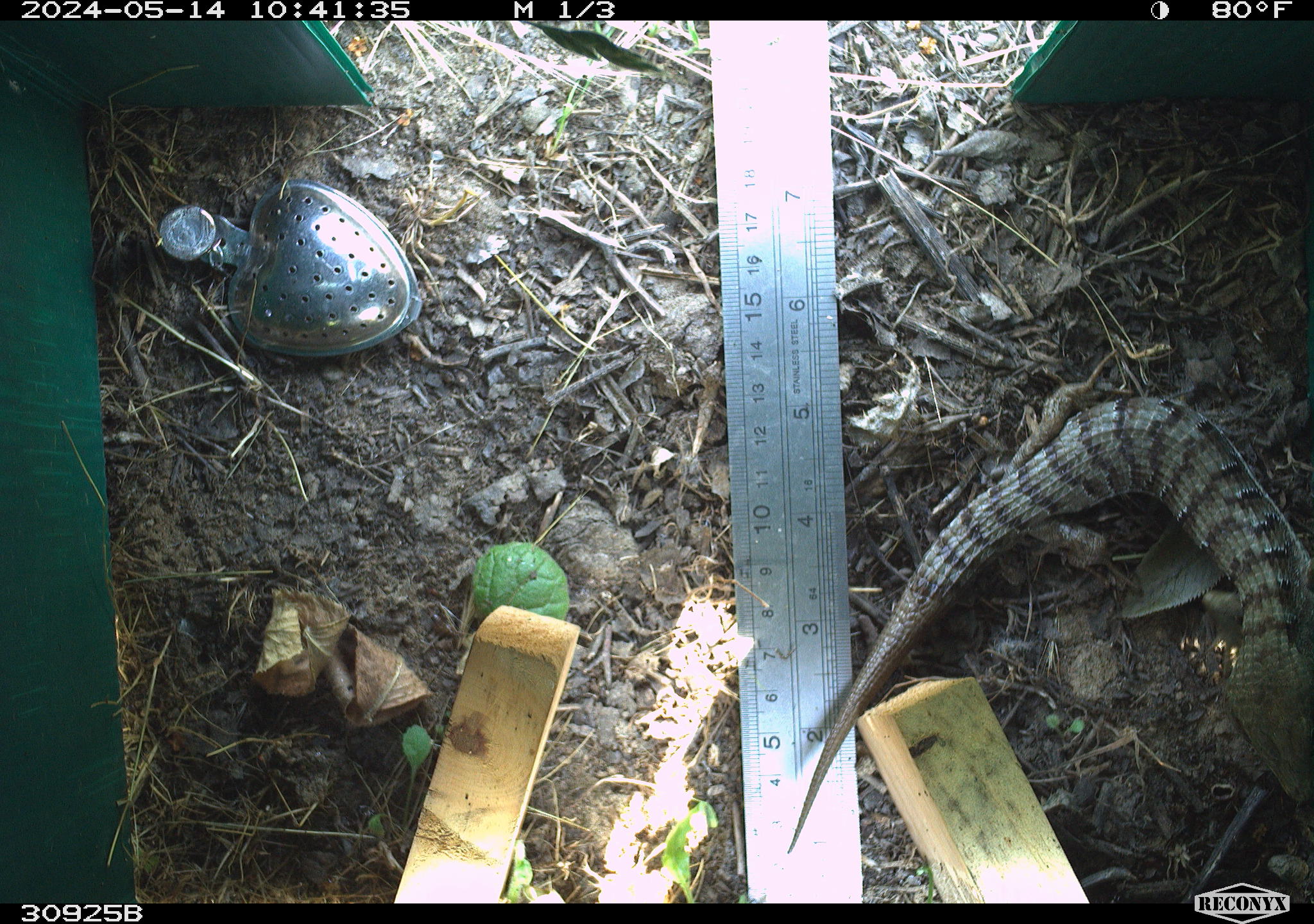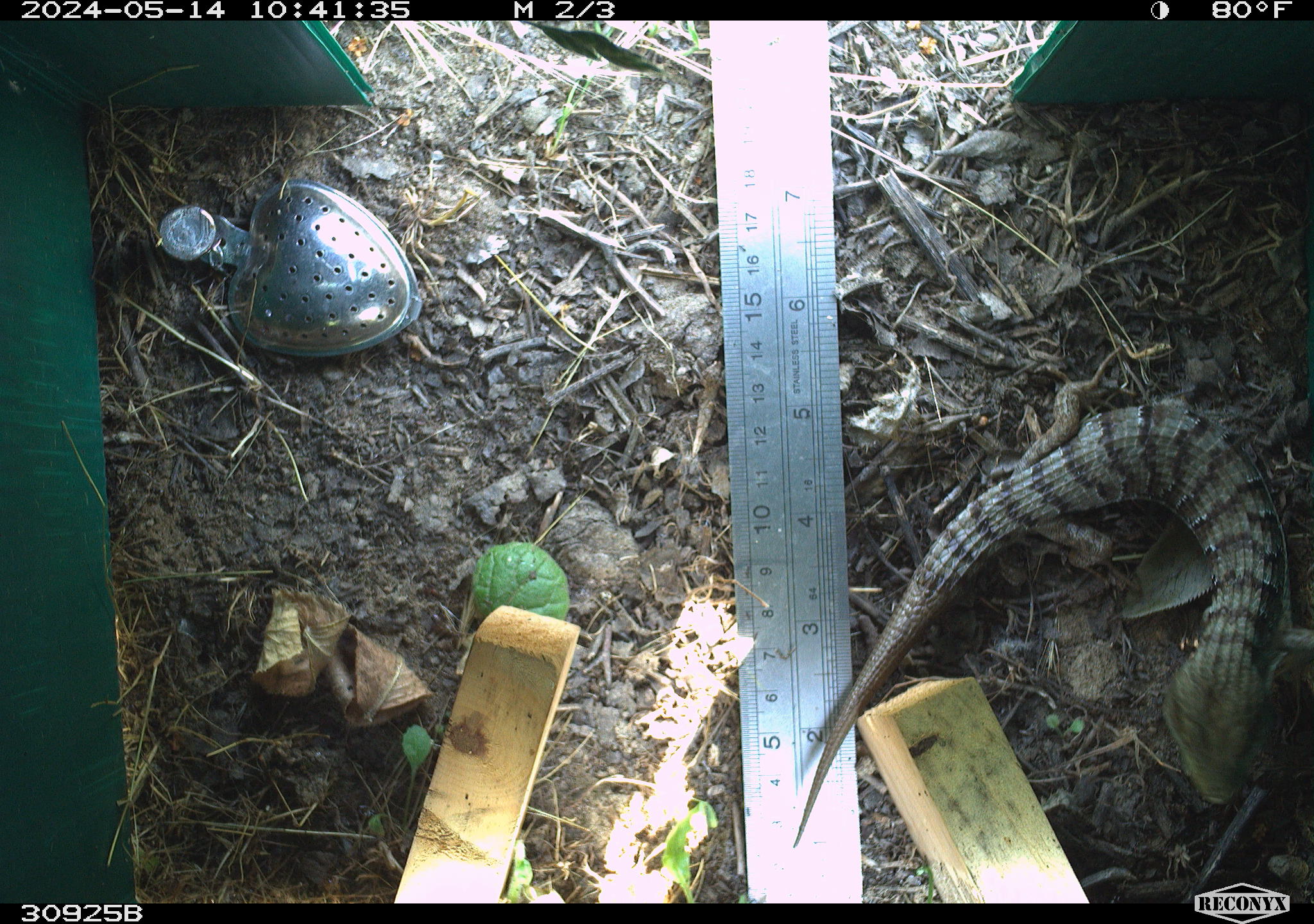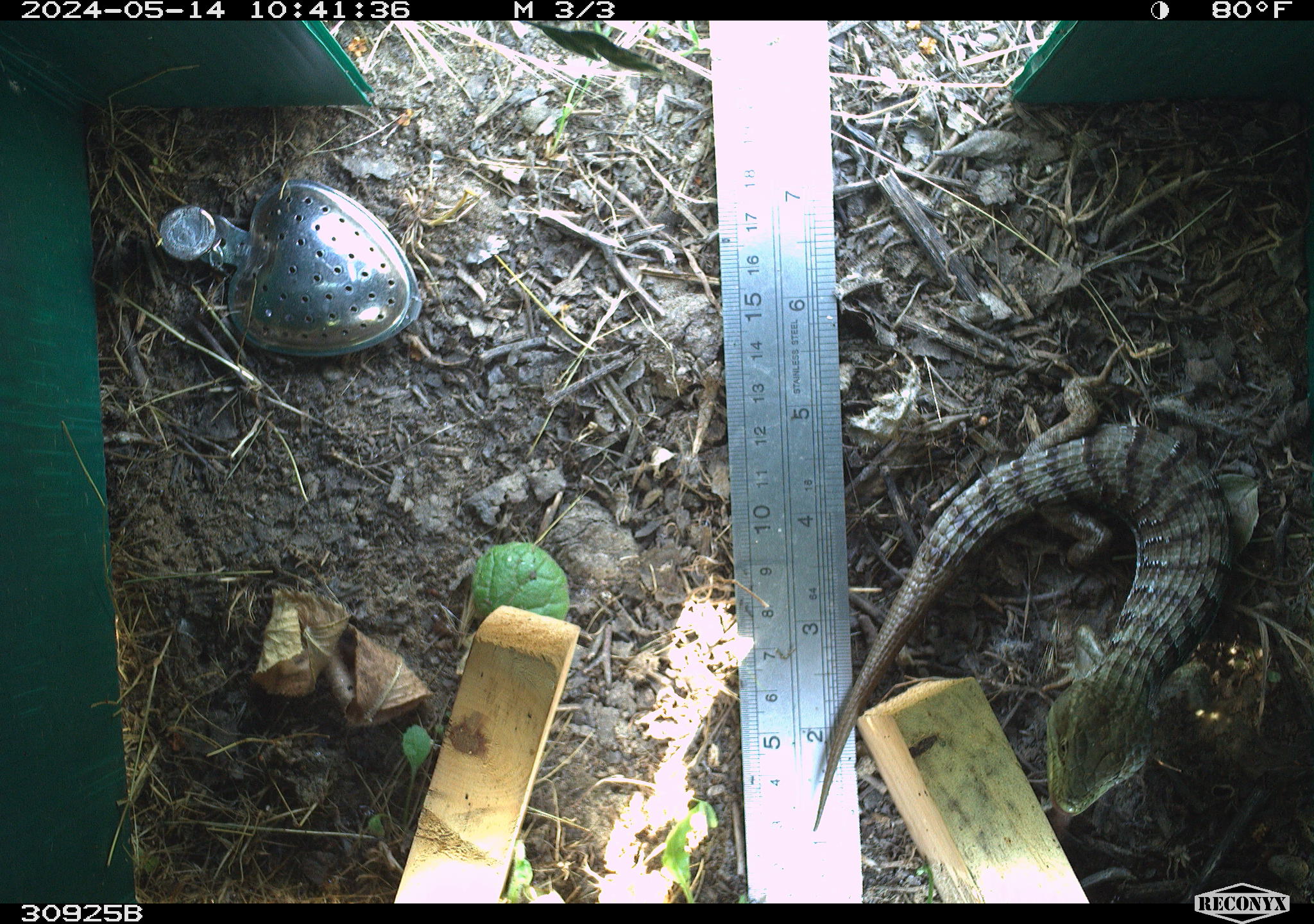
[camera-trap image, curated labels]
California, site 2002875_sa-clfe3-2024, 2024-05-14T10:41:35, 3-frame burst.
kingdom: Animalia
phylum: Chordata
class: Reptilia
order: Squamata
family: Anguidae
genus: Elgaria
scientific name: Elgaria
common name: alligator lizards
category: elgaria species